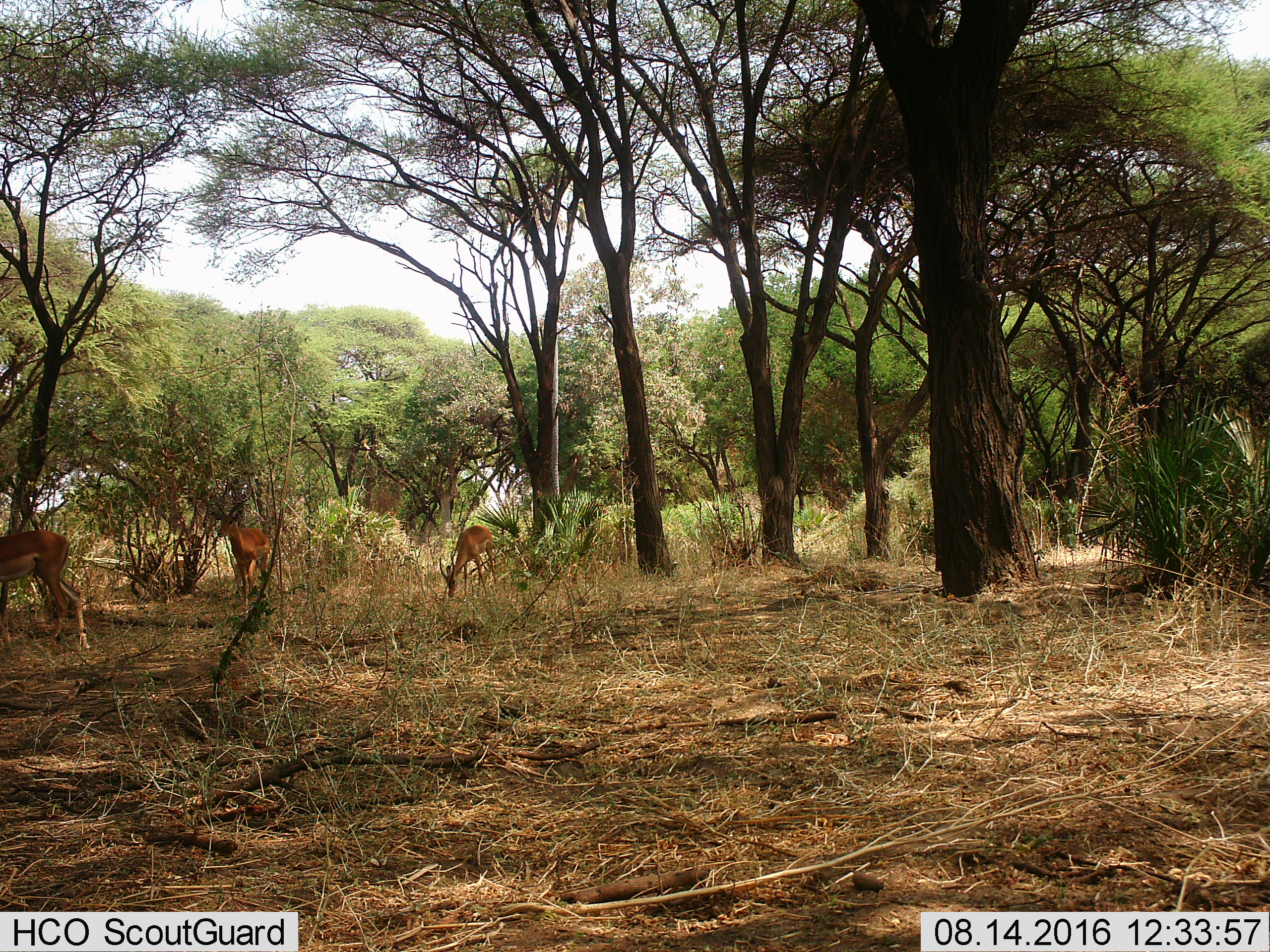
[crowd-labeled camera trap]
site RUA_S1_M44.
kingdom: Animalia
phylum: Chordata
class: Mammalia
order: Artiodactyla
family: Bovidae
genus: Aepyceros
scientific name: Aepyceros melampus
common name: impala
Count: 3.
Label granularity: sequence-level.